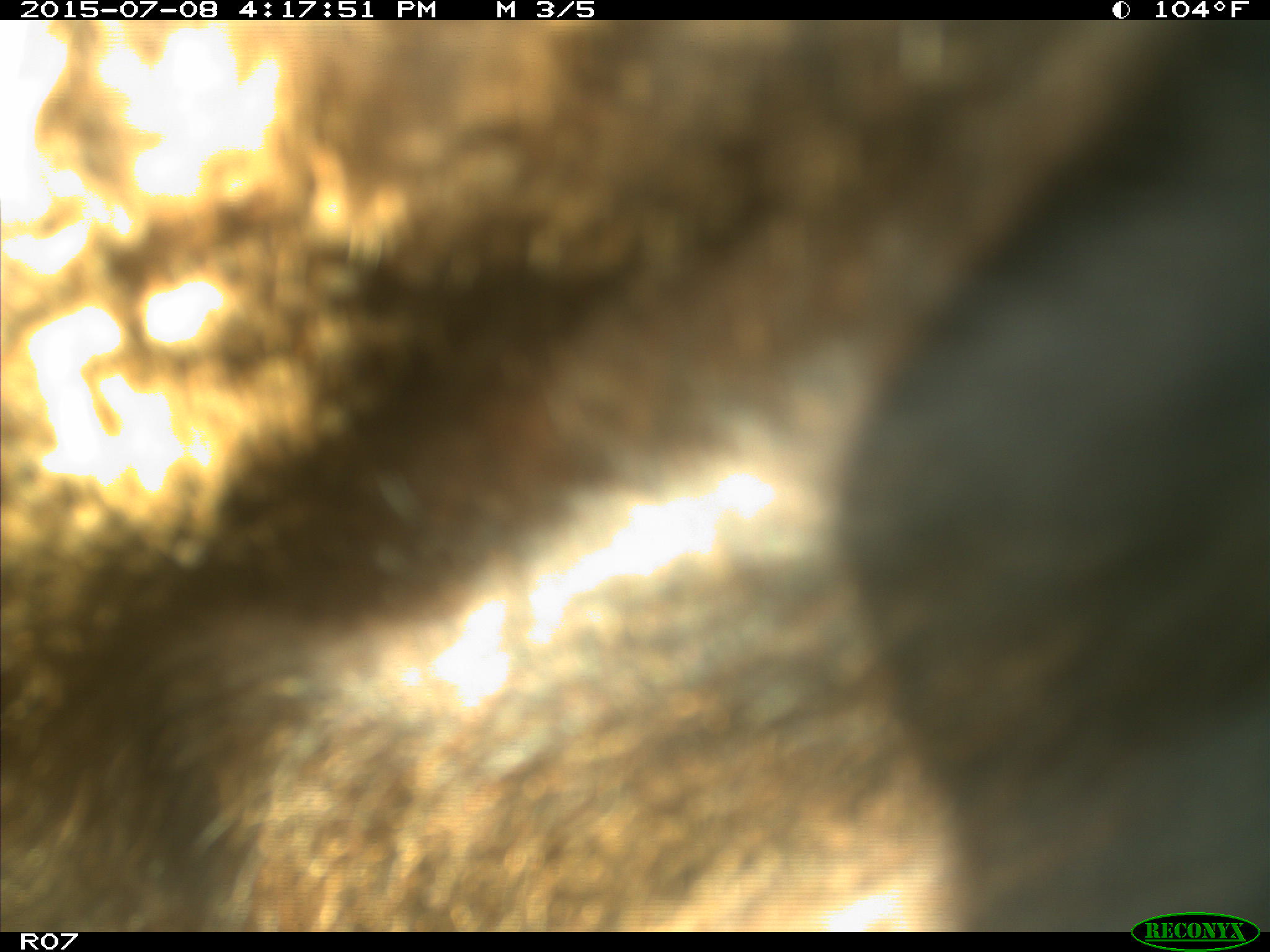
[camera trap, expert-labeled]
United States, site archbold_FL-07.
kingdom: Animalia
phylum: Chordata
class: Mammalia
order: Artiodactyla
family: Bovidae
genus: Bos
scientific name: Bos taurus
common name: domestic cow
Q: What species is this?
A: Bos taurus (domestic cow).